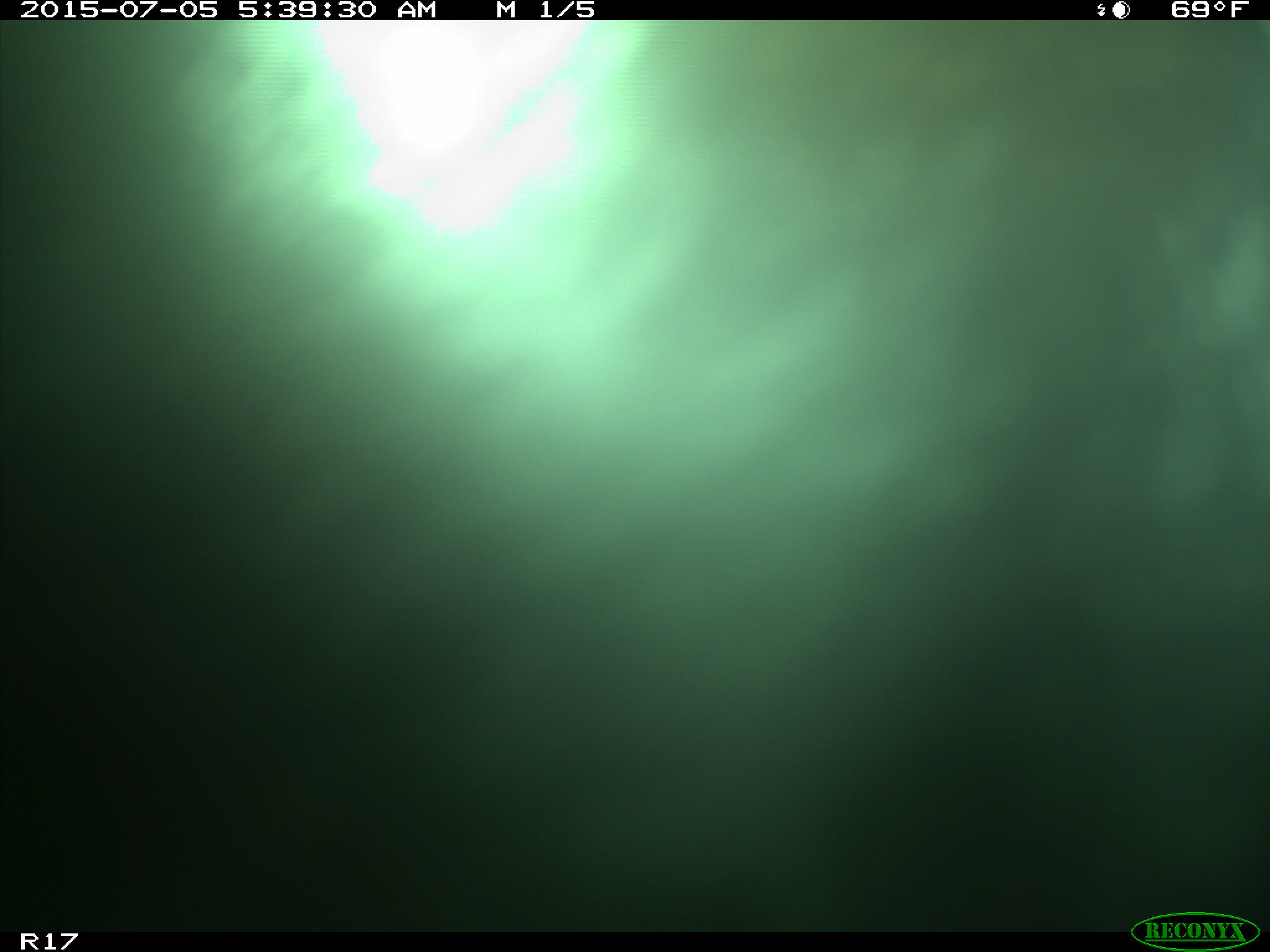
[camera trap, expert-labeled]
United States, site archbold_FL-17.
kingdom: Animalia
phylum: Chordata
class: Mammalia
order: Artiodactyla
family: Bovidae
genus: Bos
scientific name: Bos taurus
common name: domestic cow